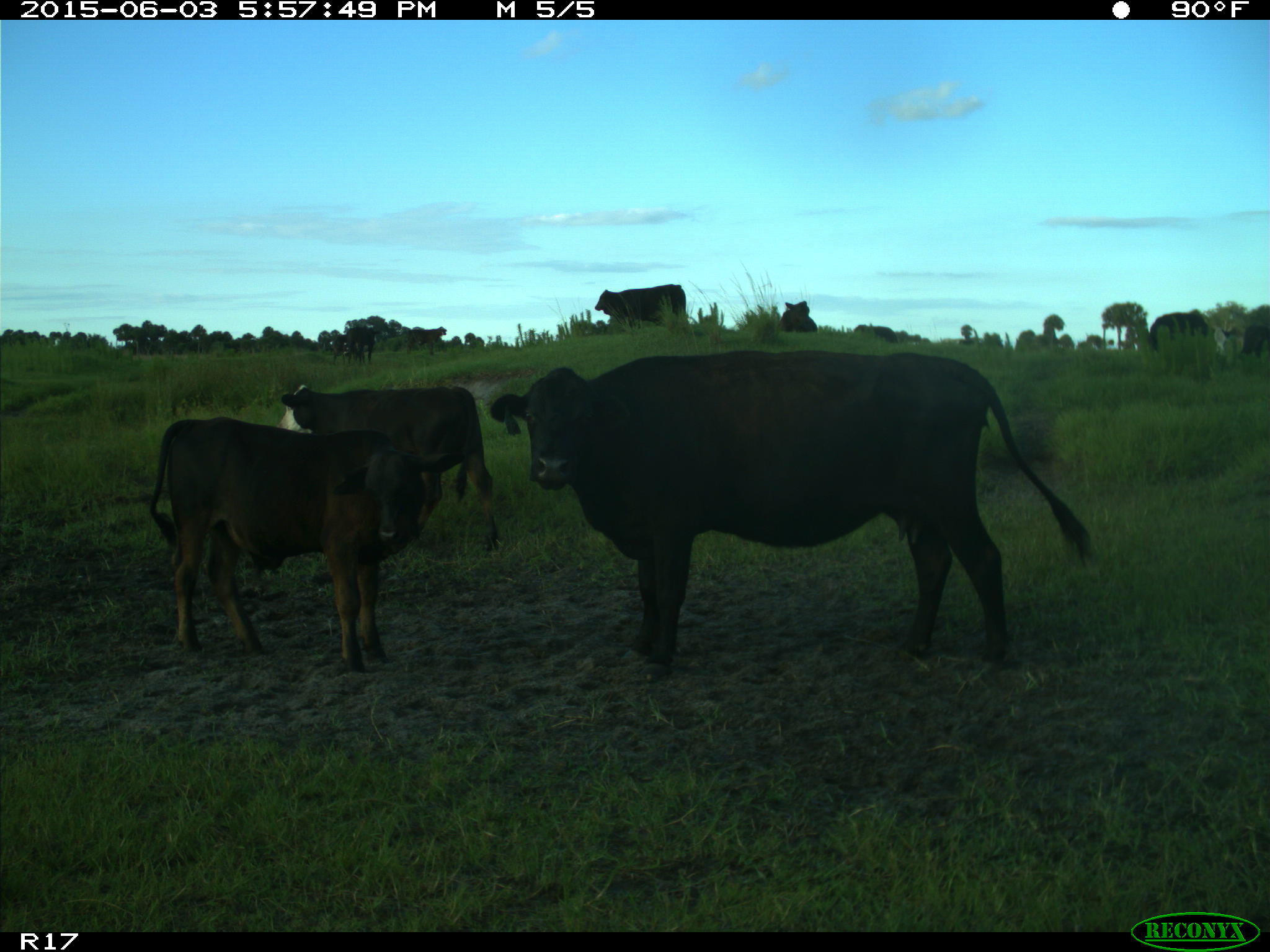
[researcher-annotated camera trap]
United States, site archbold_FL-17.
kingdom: Animalia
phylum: Chordata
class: Mammalia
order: Artiodactyla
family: Bovidae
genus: Bos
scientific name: Bos taurus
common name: domestic cow